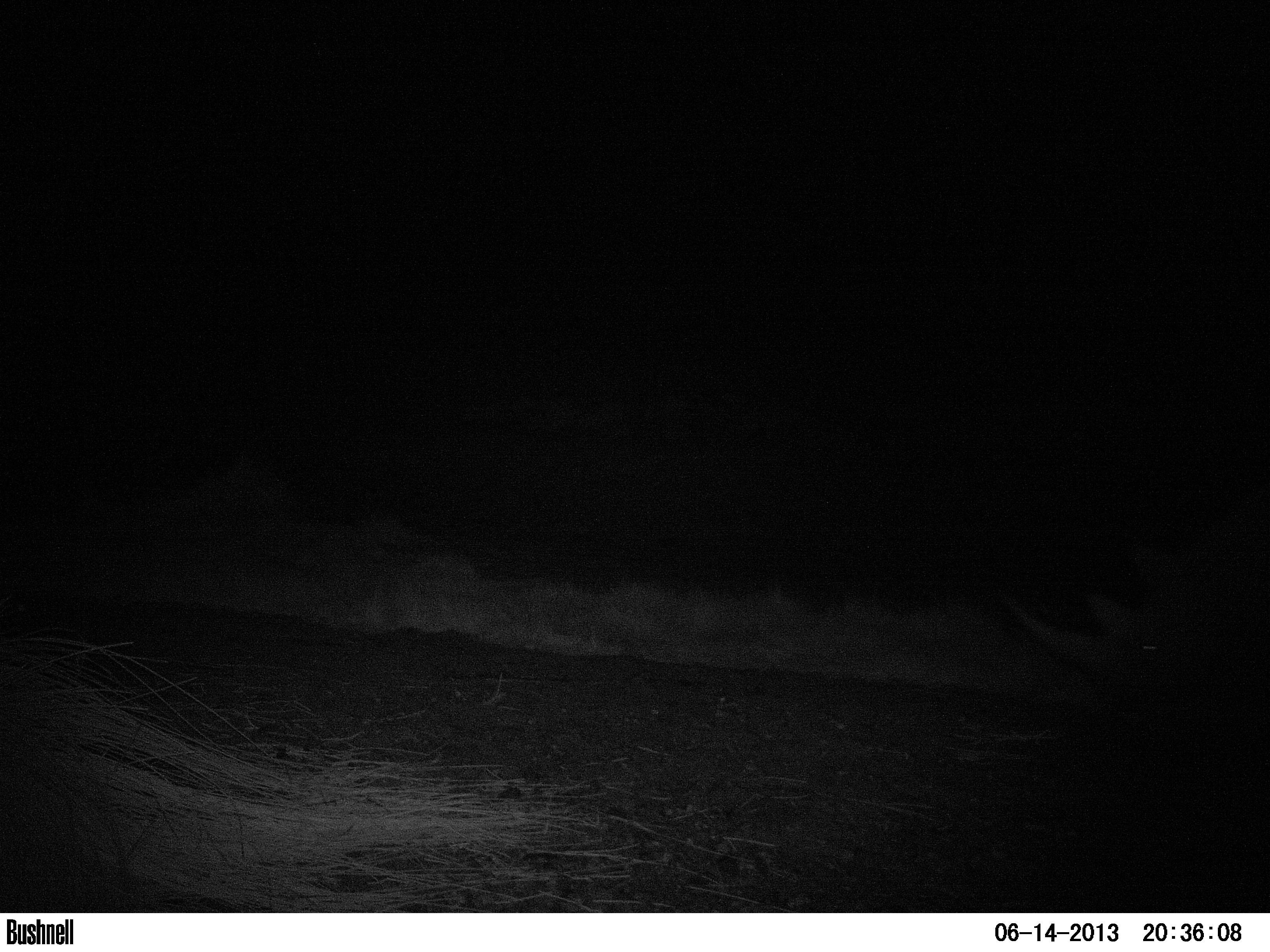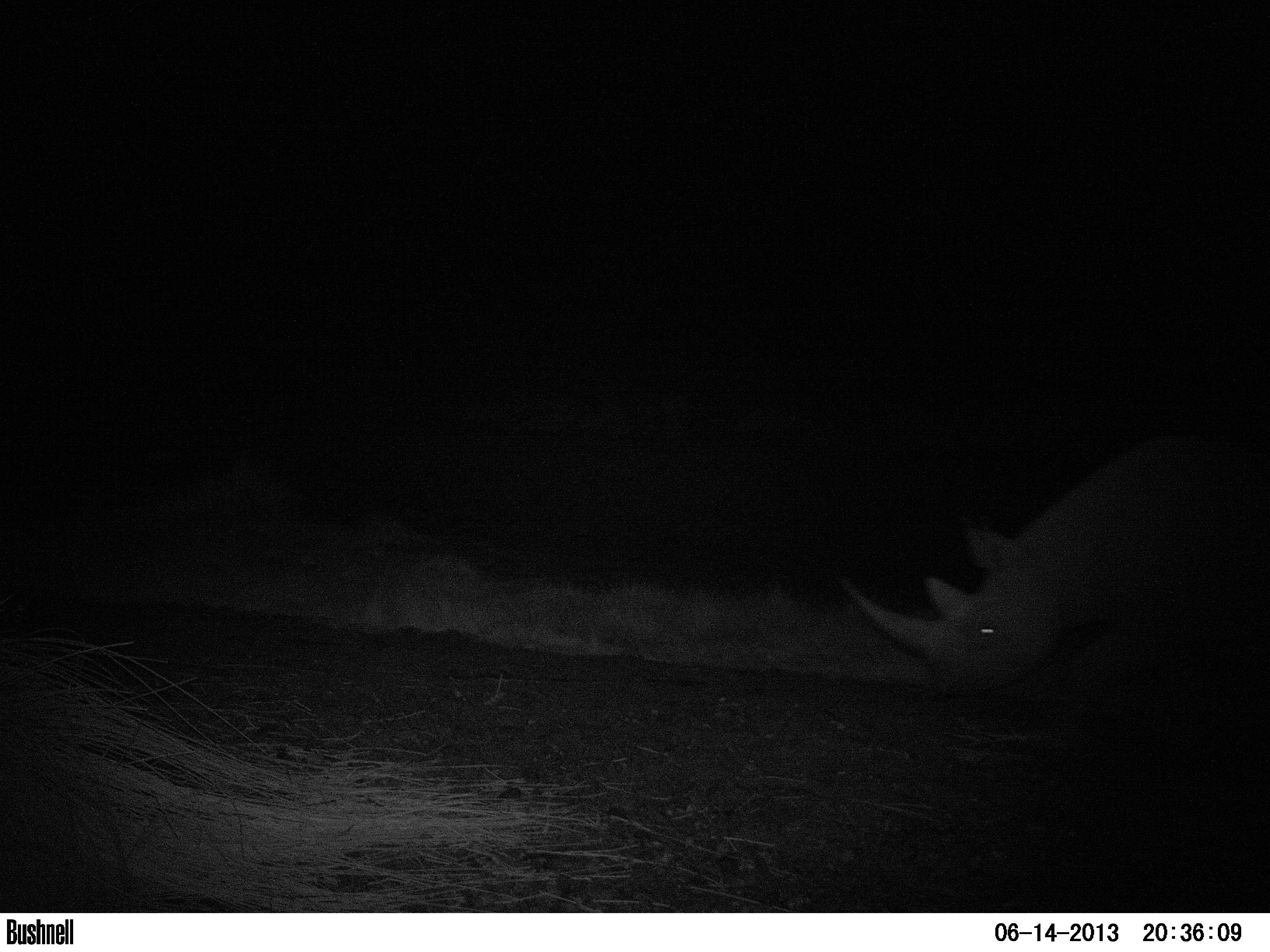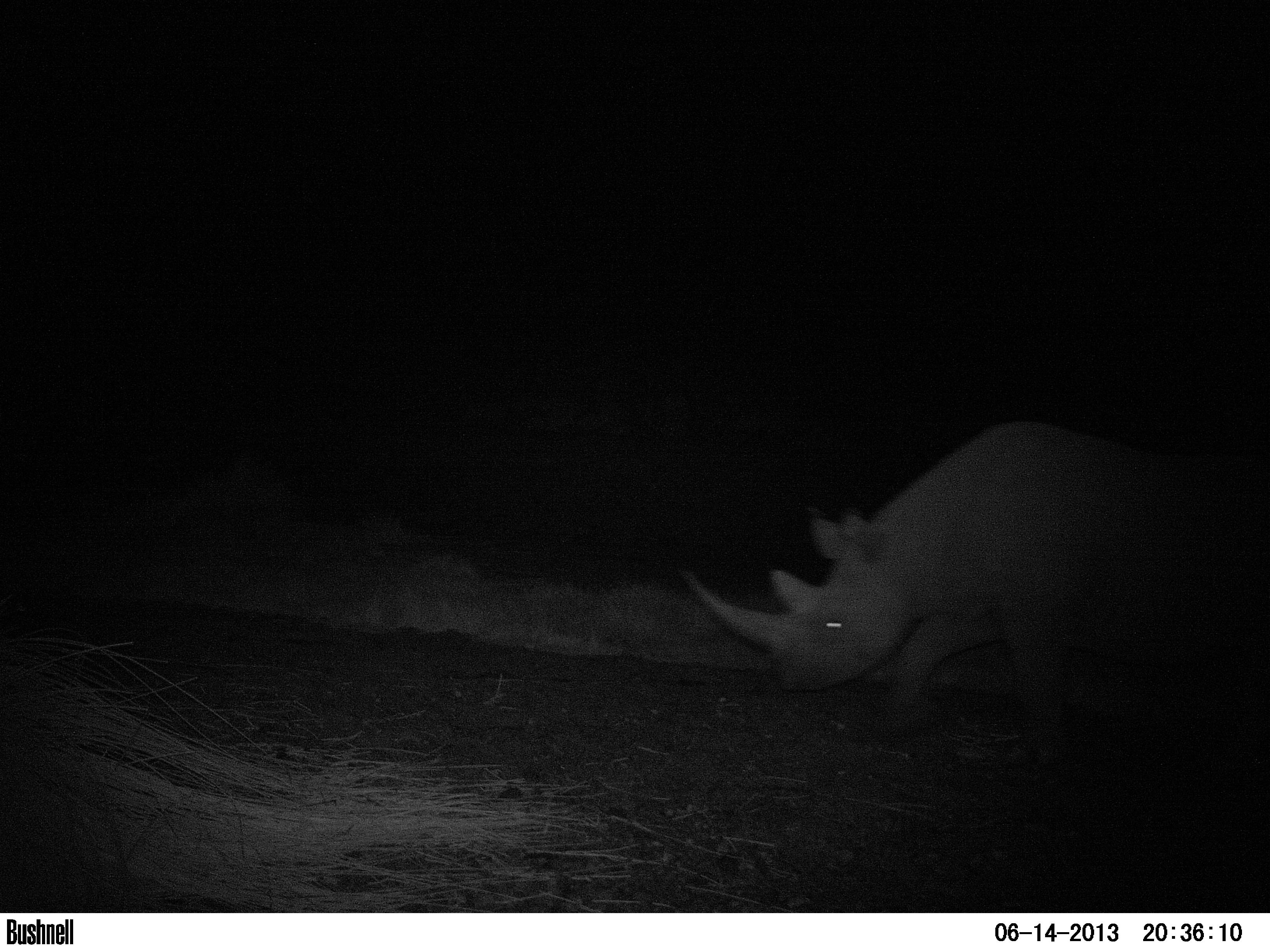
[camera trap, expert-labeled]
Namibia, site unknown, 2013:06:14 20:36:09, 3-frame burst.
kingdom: Animalia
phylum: Chordata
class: Mammalia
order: Perissodactyla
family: Rhinocerotidae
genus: Diceros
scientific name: Diceros bicornis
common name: black rhinoceros